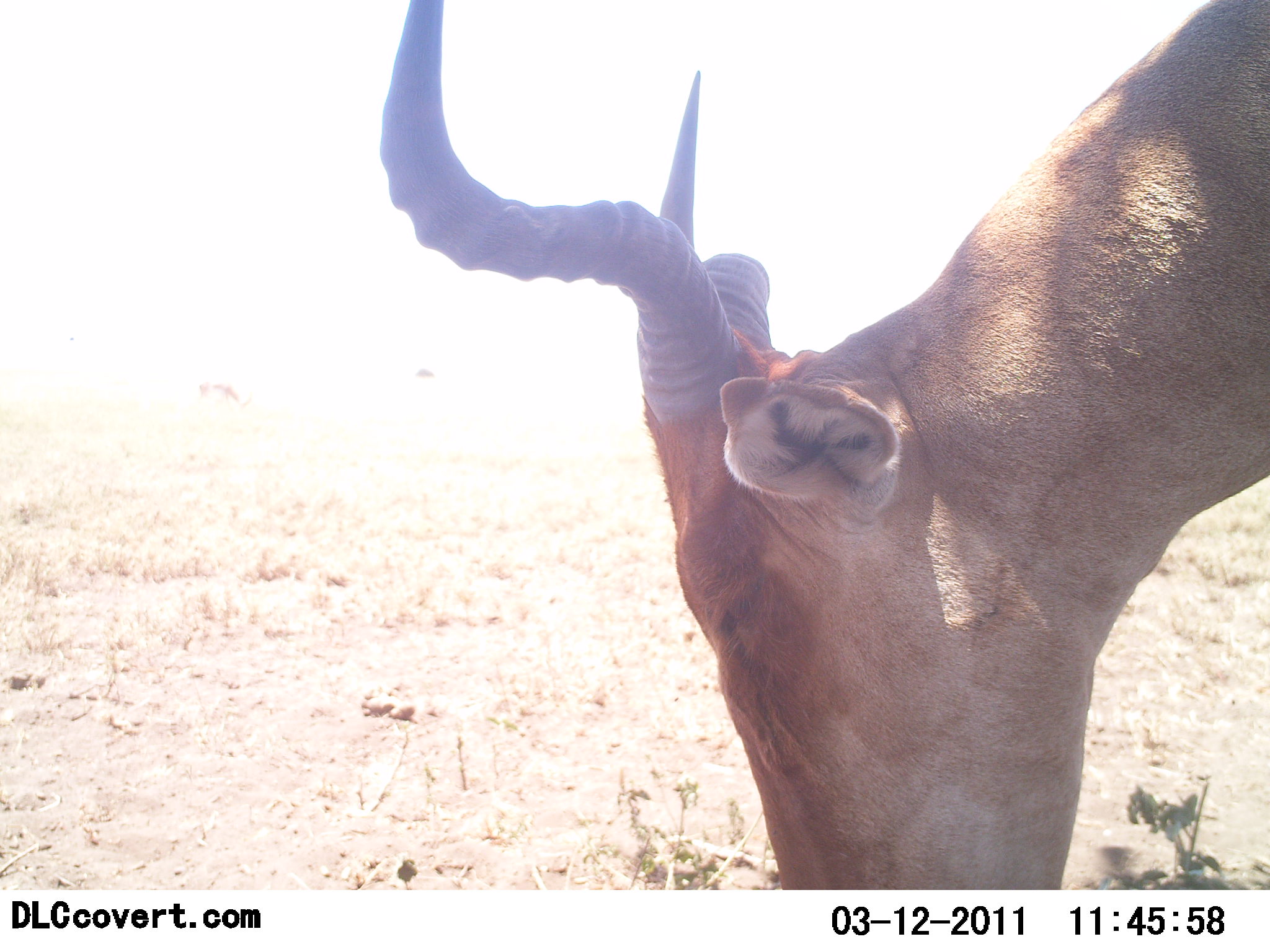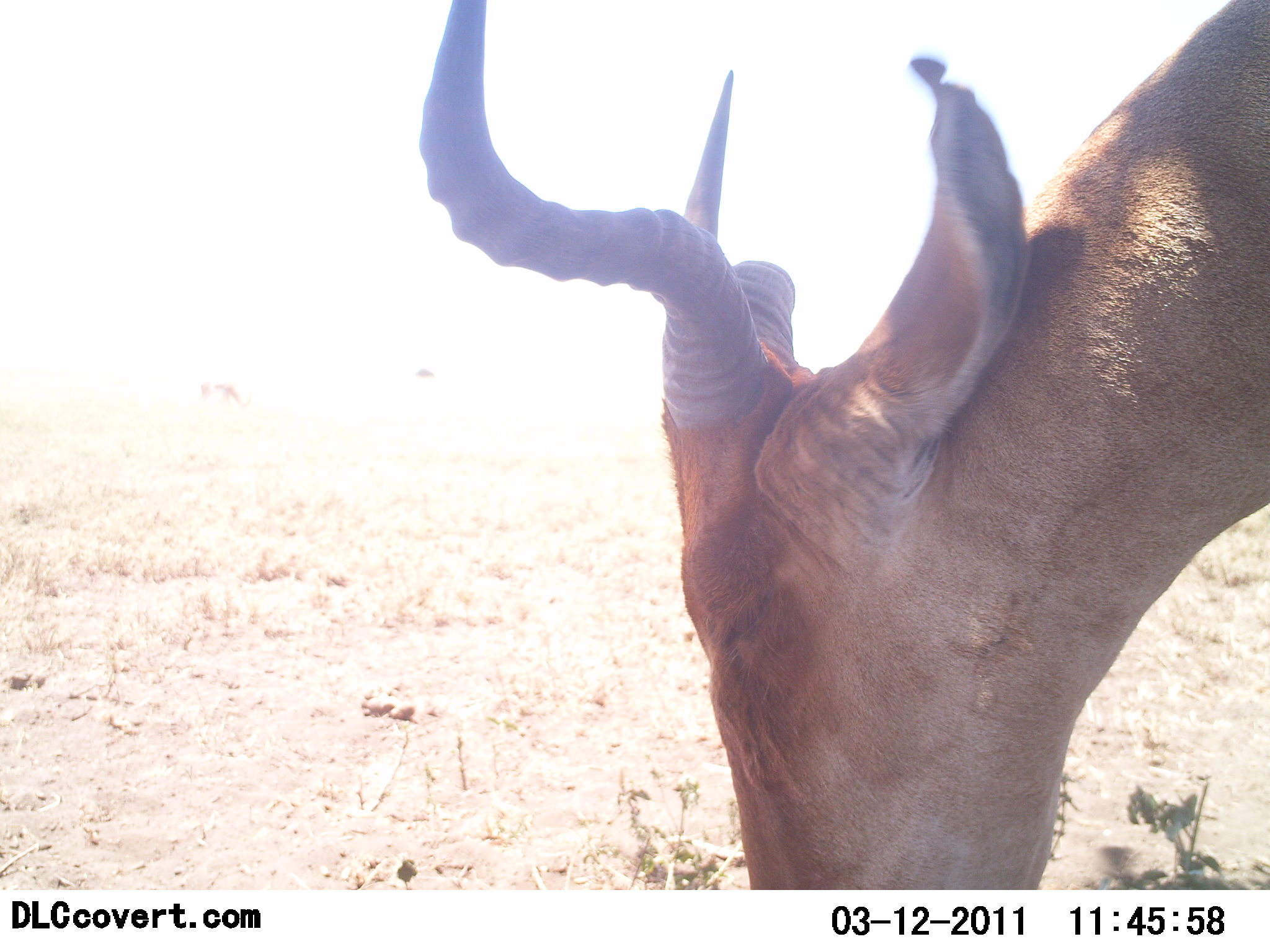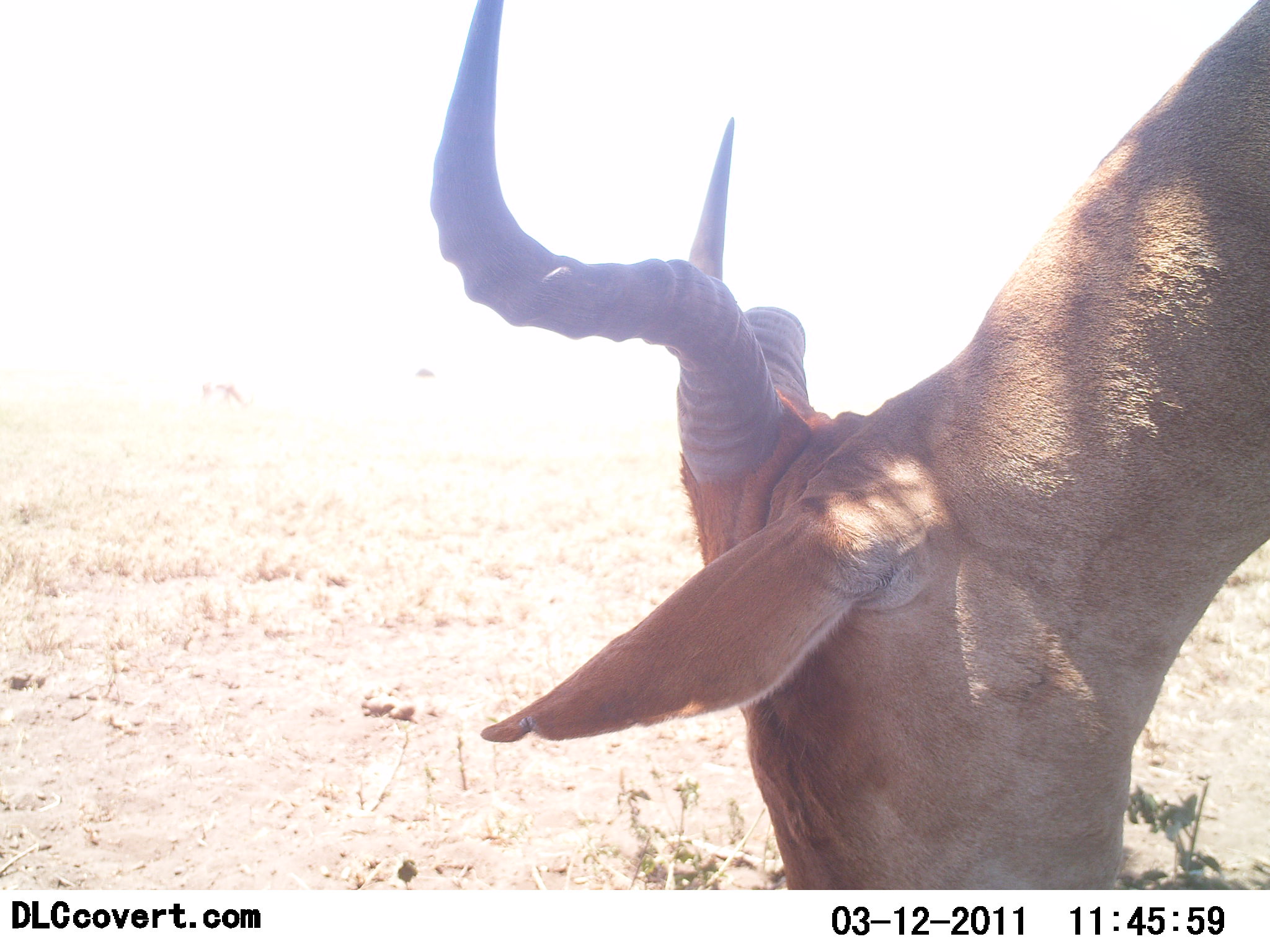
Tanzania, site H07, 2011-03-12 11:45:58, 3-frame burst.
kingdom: Animalia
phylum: Chordata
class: Mammalia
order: Artiodactyla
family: Bovidae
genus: Alcelaphus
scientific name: Alcelaphus buselaphus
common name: hartebeest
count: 1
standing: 17%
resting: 0%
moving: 0%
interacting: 0%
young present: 0%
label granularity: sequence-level